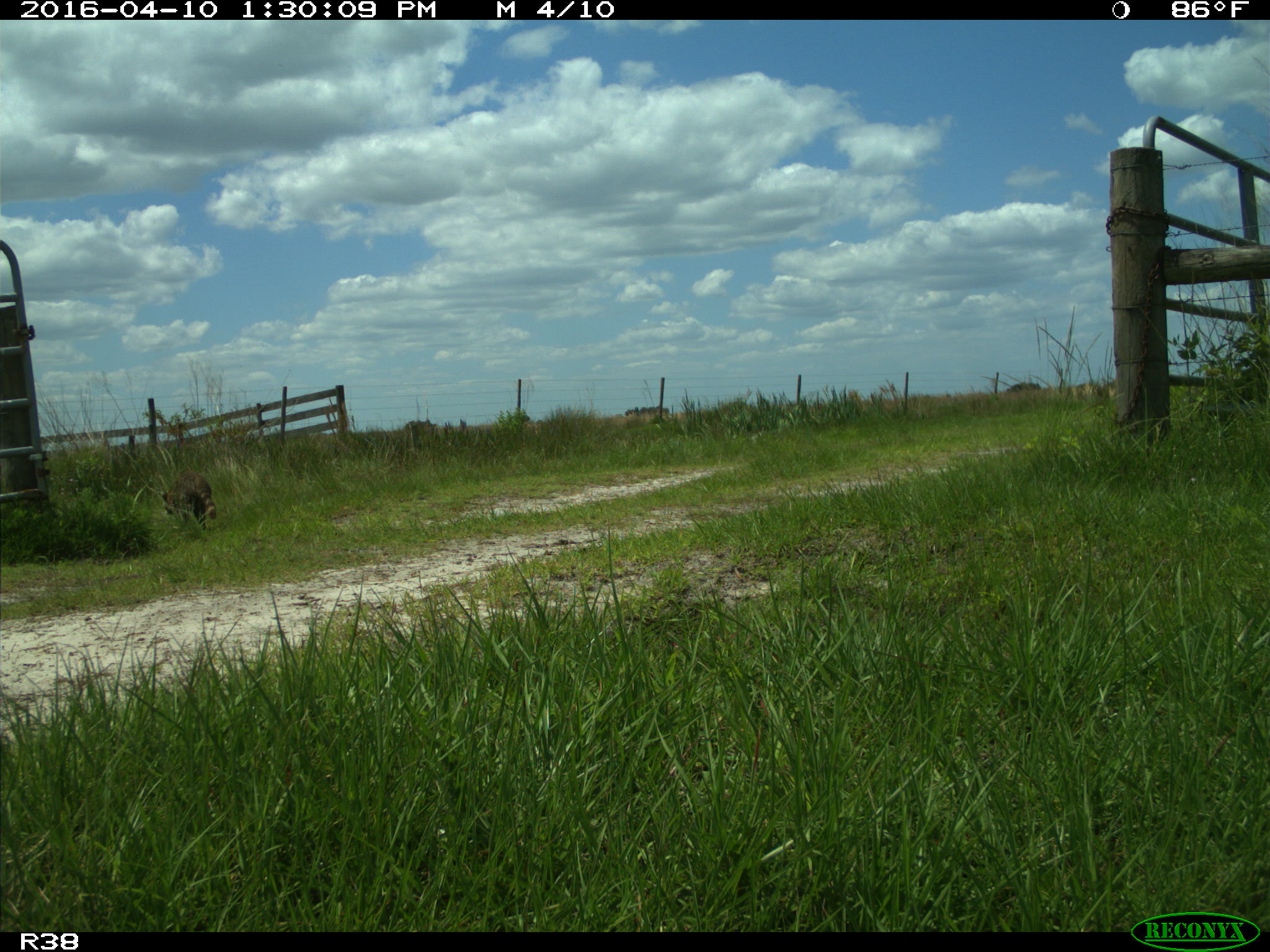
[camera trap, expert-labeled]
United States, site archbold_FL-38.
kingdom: Animalia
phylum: Chordata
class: Mammalia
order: Carnivora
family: Procyonidae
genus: Procyon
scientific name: Procyon lotor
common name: common raccoon